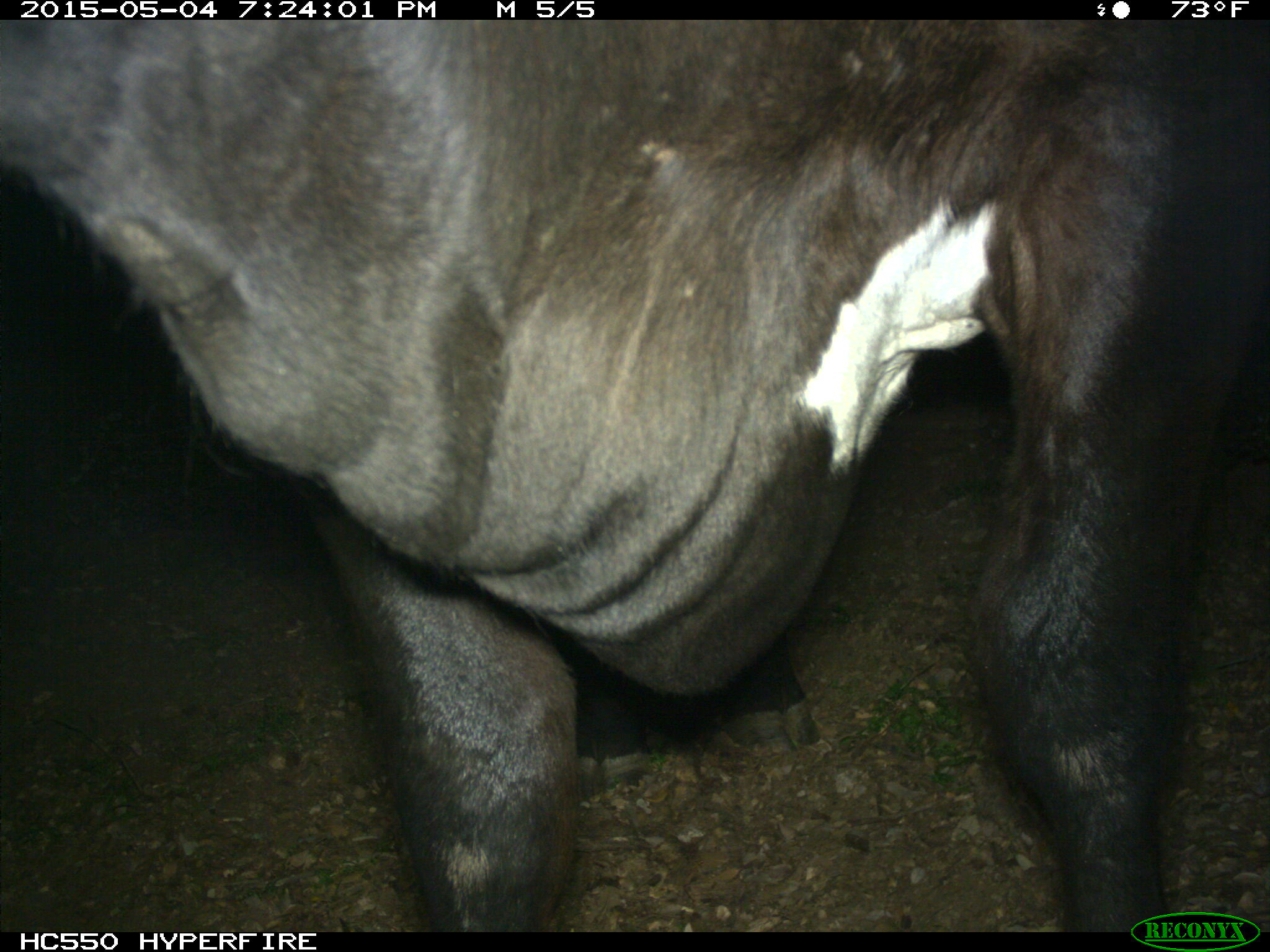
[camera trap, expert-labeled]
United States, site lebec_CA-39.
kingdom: Animalia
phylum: Chordata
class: Mammalia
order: Artiodactyla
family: Bovidae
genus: Bos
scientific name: Bos taurus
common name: domestic cow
Bos taurus (domestic cow).